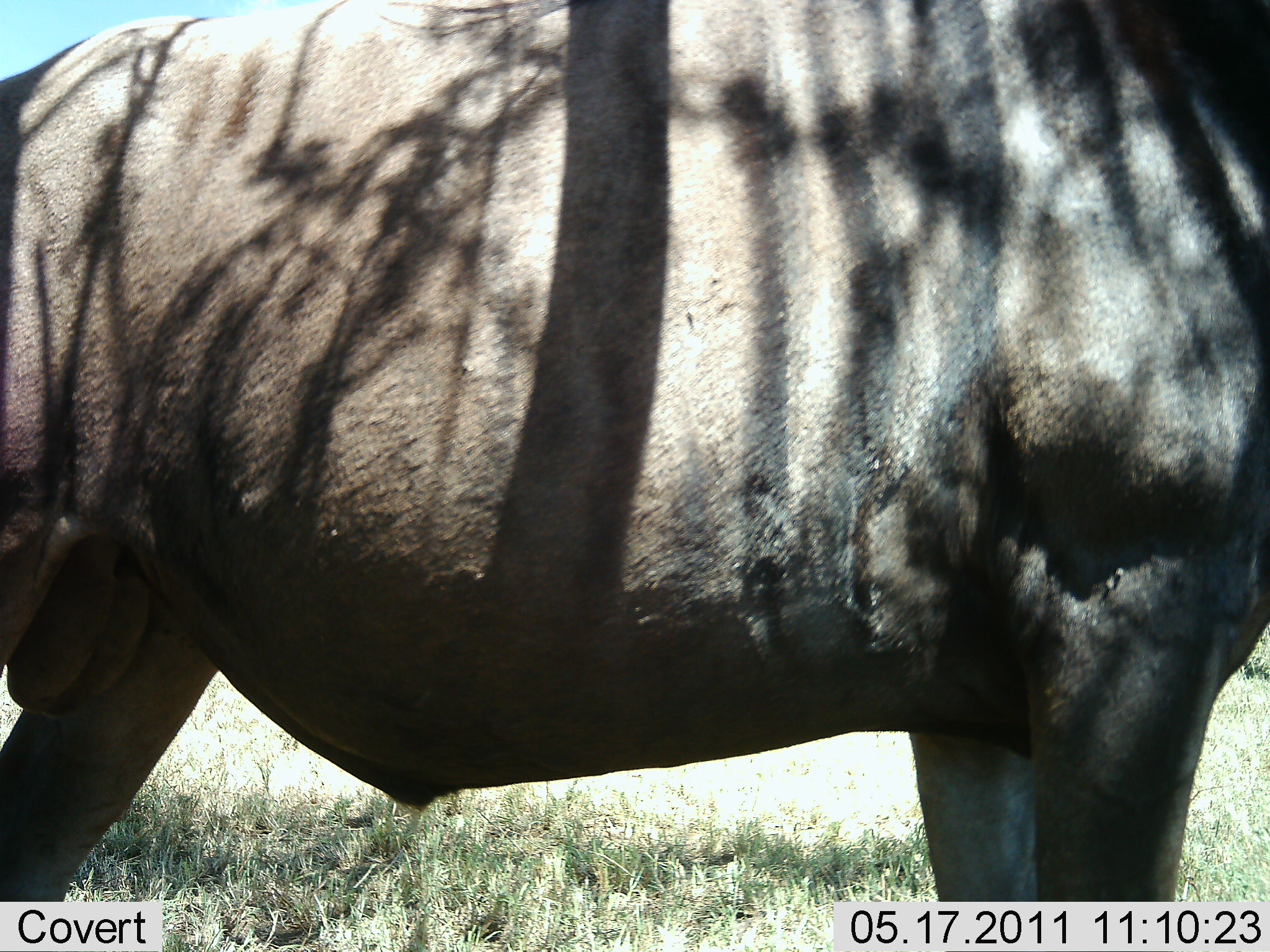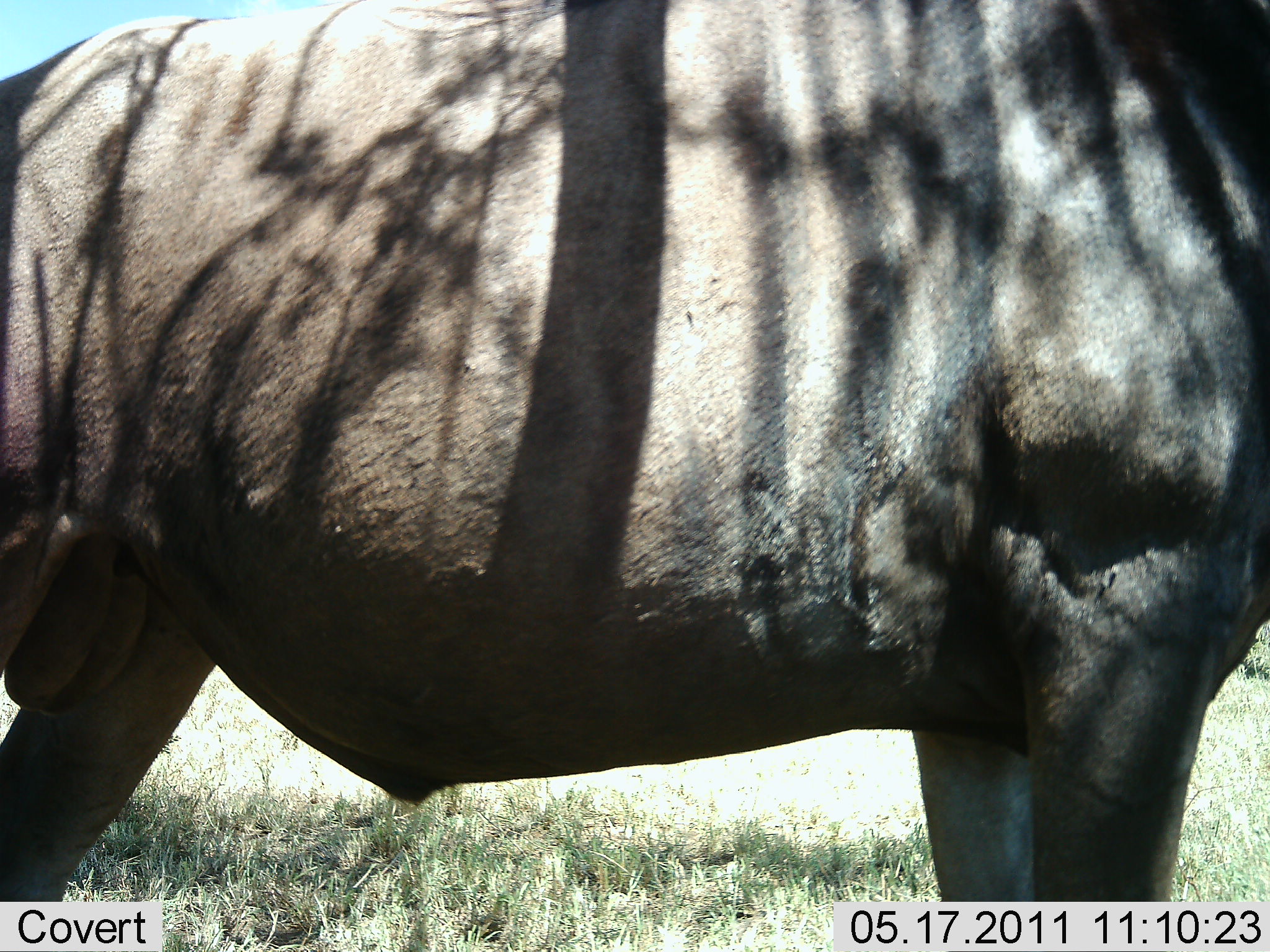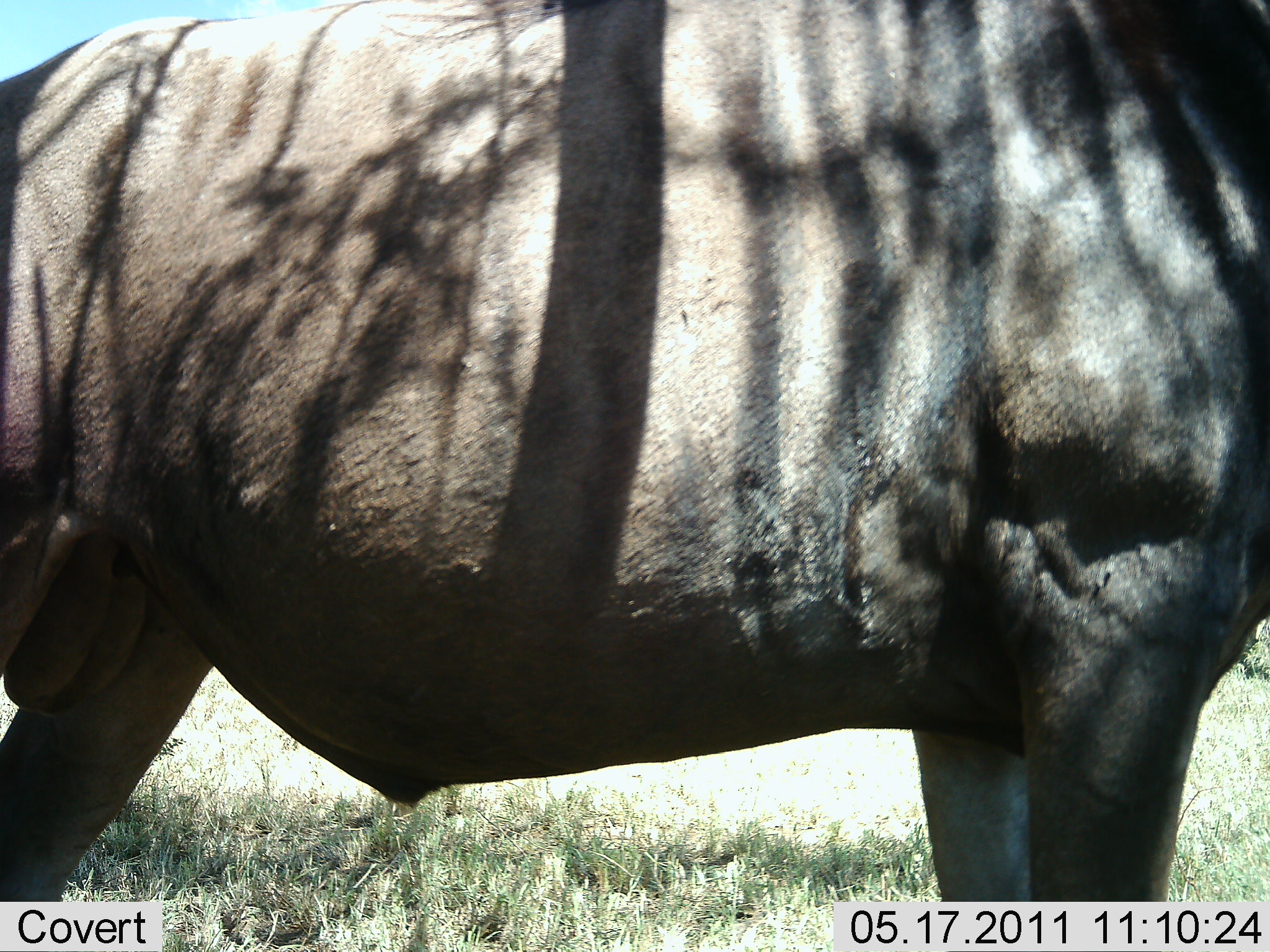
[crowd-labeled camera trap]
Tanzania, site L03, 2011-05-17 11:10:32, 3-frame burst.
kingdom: Animalia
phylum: Chordata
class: Mammalia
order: Artiodactyla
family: Bovidae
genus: Connochaetes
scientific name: Connochaetes taurinus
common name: blue wildebeest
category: wildebeest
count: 1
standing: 100%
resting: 10%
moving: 0%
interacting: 0%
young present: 0%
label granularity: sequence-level